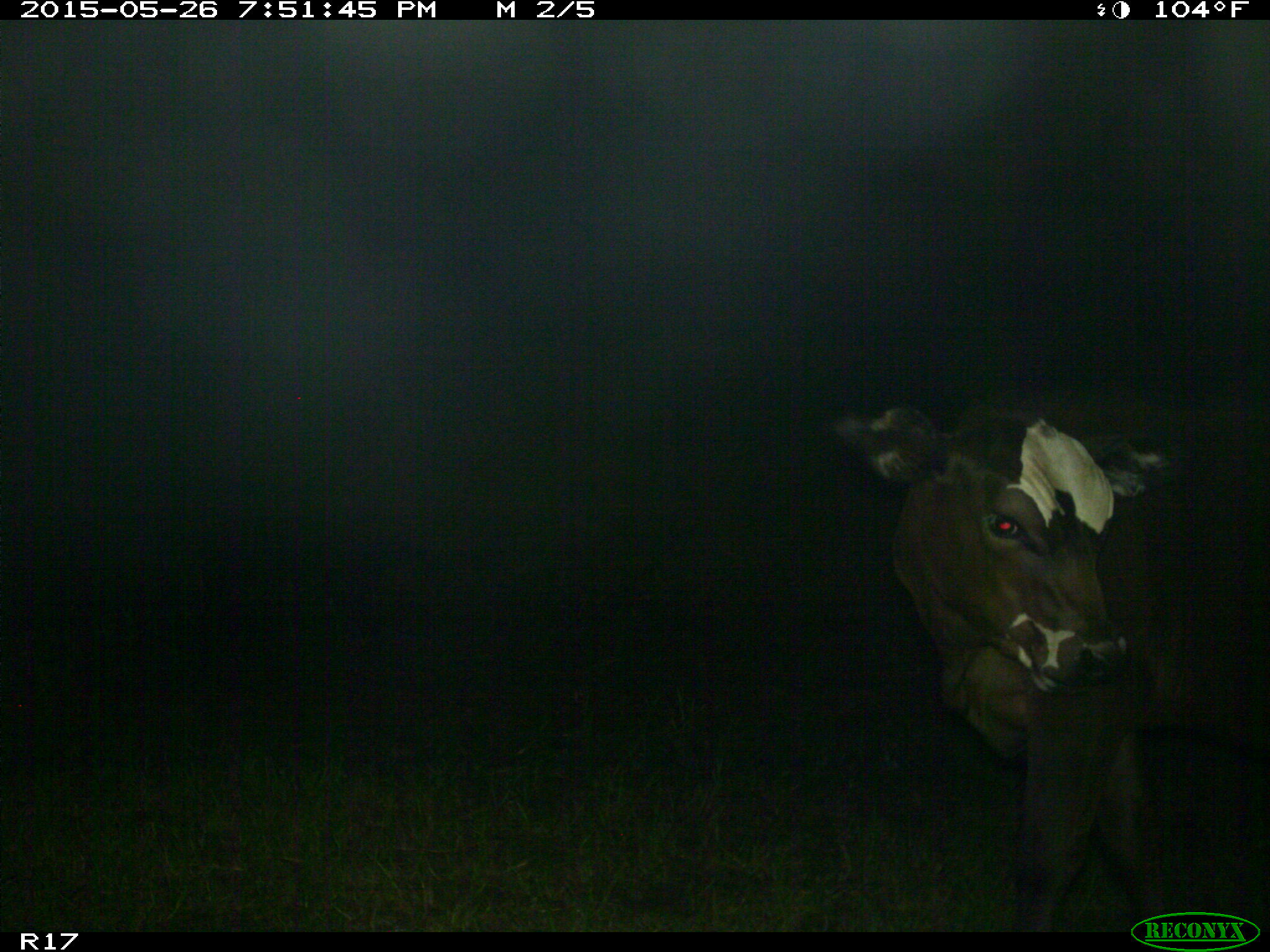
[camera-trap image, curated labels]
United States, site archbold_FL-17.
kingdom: Animalia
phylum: Chordata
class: Mammalia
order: Artiodactyla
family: Bovidae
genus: Bos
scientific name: Bos taurus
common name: domestic cow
Bos taurus (domestic cow).